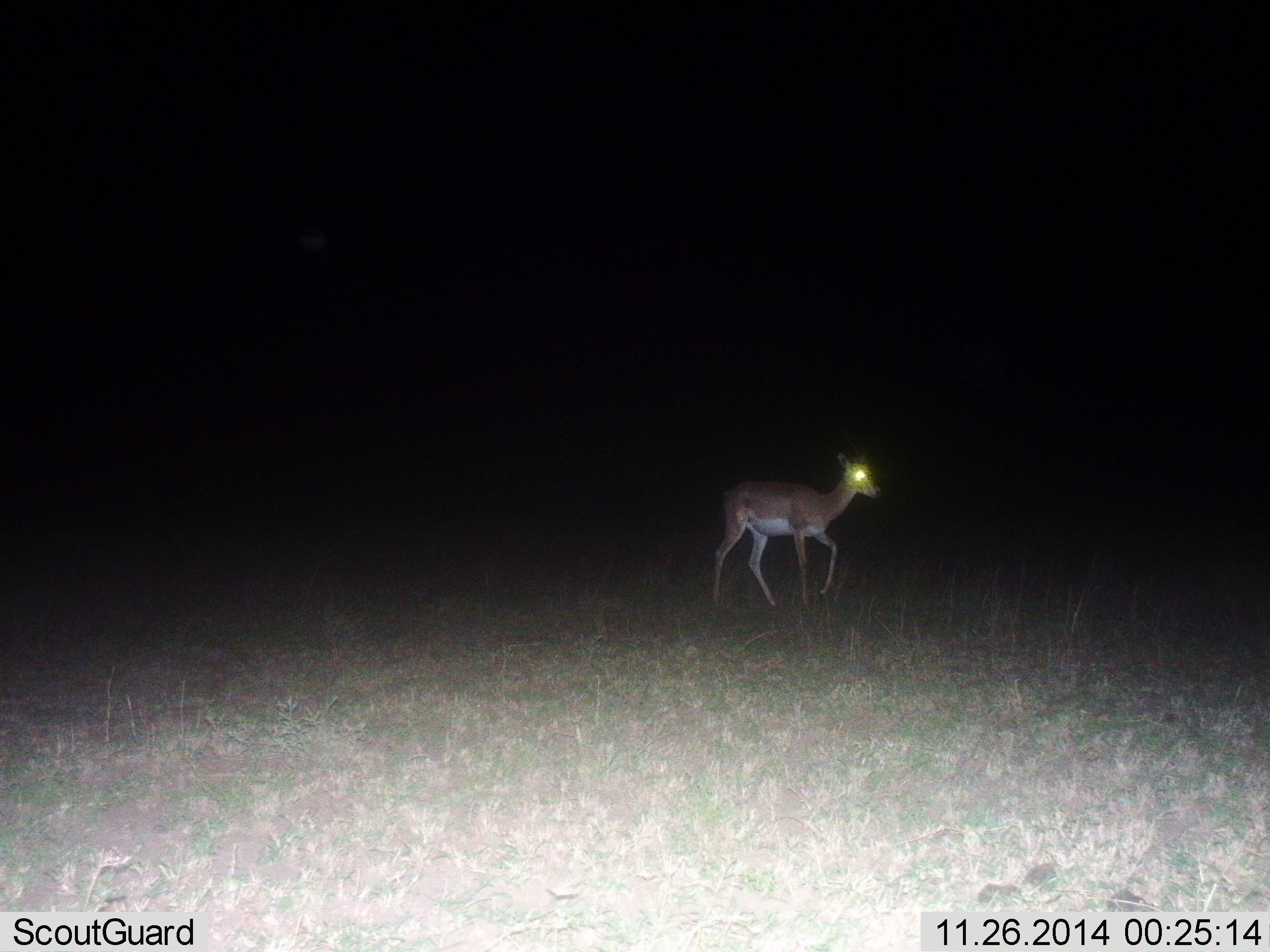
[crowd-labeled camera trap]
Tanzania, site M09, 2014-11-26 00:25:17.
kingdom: Animalia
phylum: Chordata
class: Mammalia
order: Artiodactyla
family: Bovidae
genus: Nanger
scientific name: Nanger granti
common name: grant's gazelle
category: gazellegrants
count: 1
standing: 20%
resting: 0%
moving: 80%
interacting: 0%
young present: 0%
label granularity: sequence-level